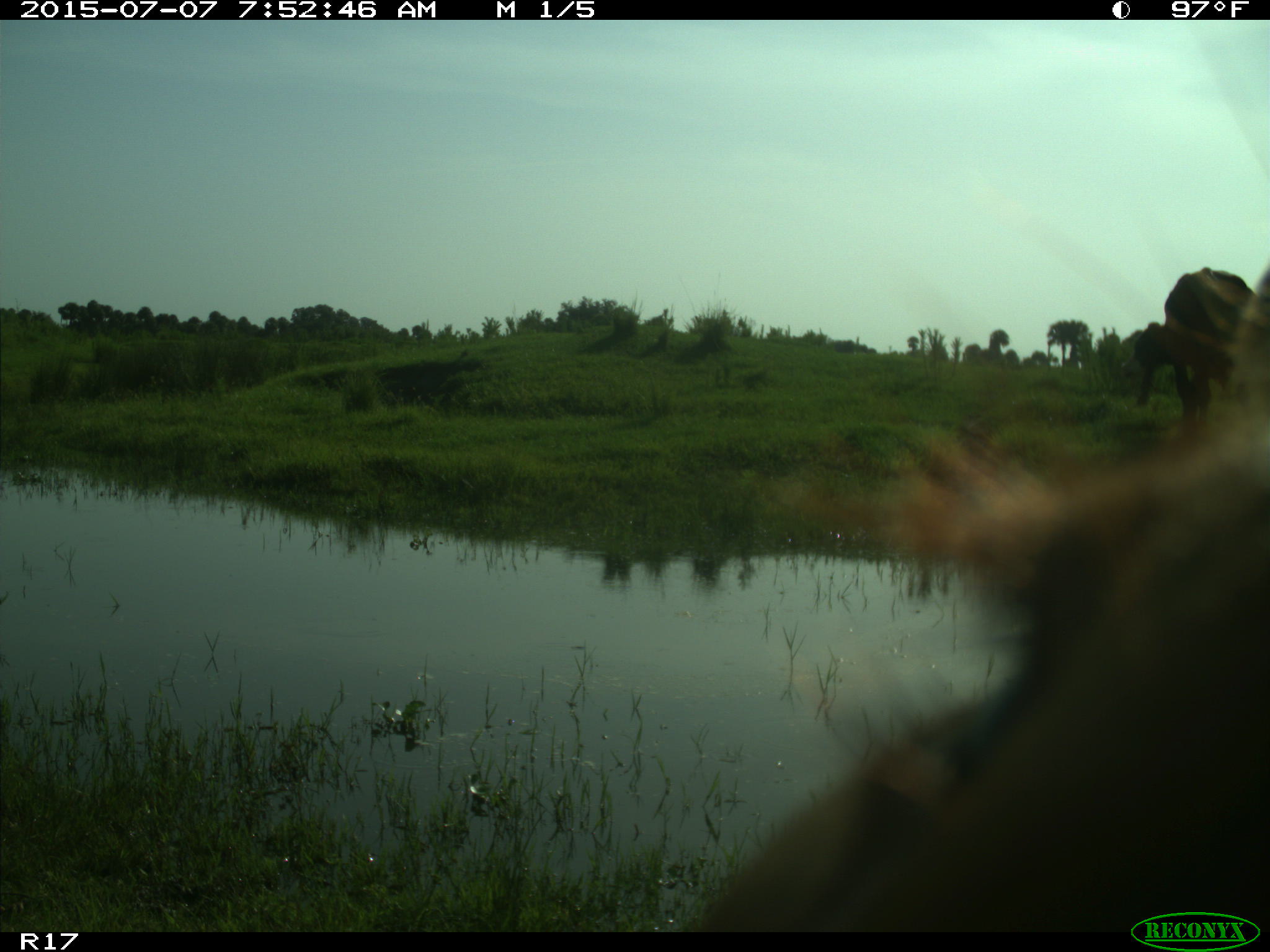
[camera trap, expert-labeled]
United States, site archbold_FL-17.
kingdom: Animalia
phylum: Chordata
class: Mammalia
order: Artiodactyla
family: Bovidae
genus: Bos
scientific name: Bos taurus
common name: domestic cow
Bos taurus (domestic cow).